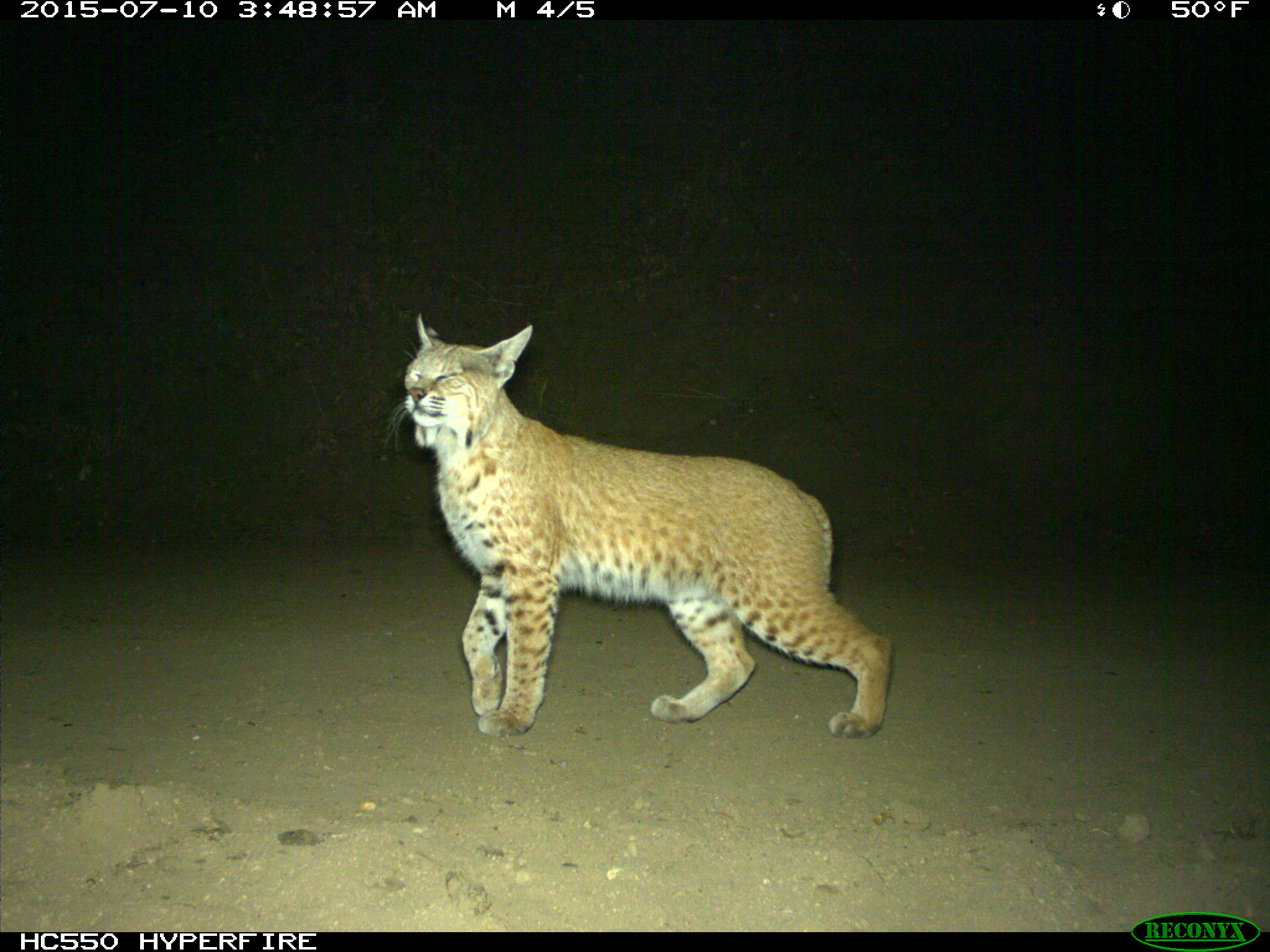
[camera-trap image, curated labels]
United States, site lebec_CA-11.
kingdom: Animalia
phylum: Chordata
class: Mammalia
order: Carnivora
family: Felidae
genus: Lynx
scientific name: Lynx rufus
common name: bobcat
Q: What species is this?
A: Lynx rufus (bobcat).